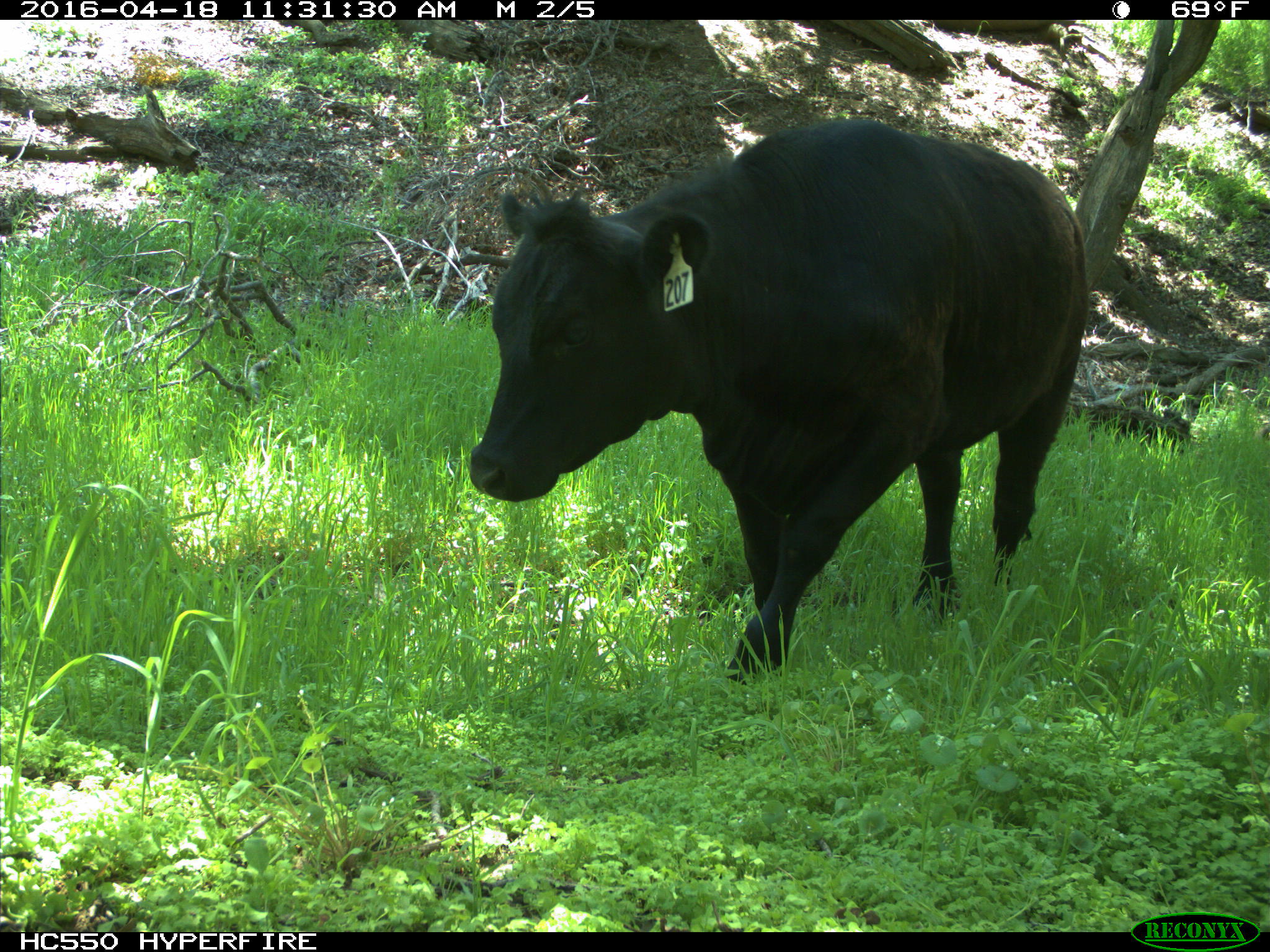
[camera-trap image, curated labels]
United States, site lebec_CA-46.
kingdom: Animalia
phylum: Chordata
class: Mammalia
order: Artiodactyla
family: Bovidae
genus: Bos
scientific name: Bos taurus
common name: domestic cow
Bos taurus (domestic cow).